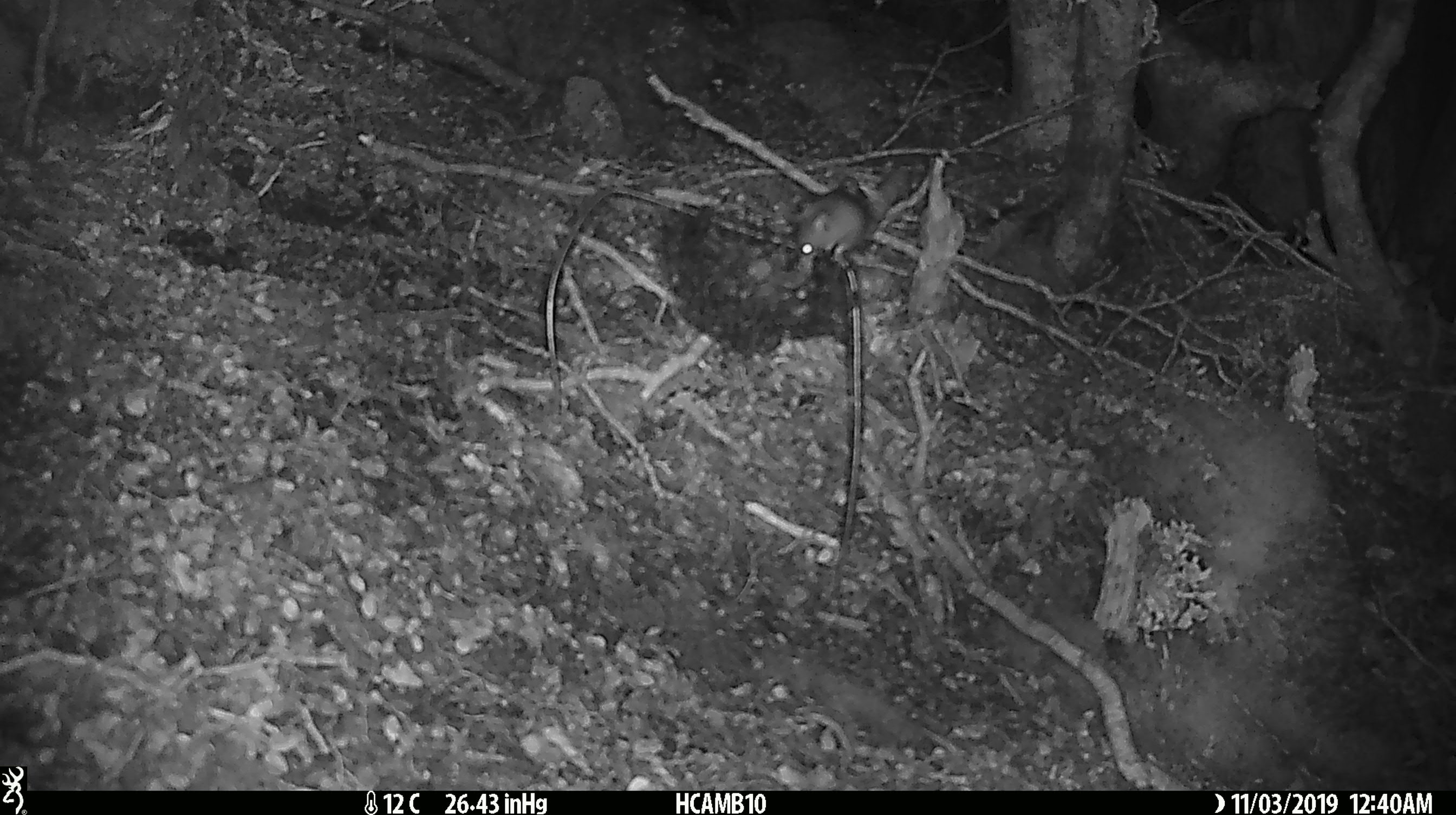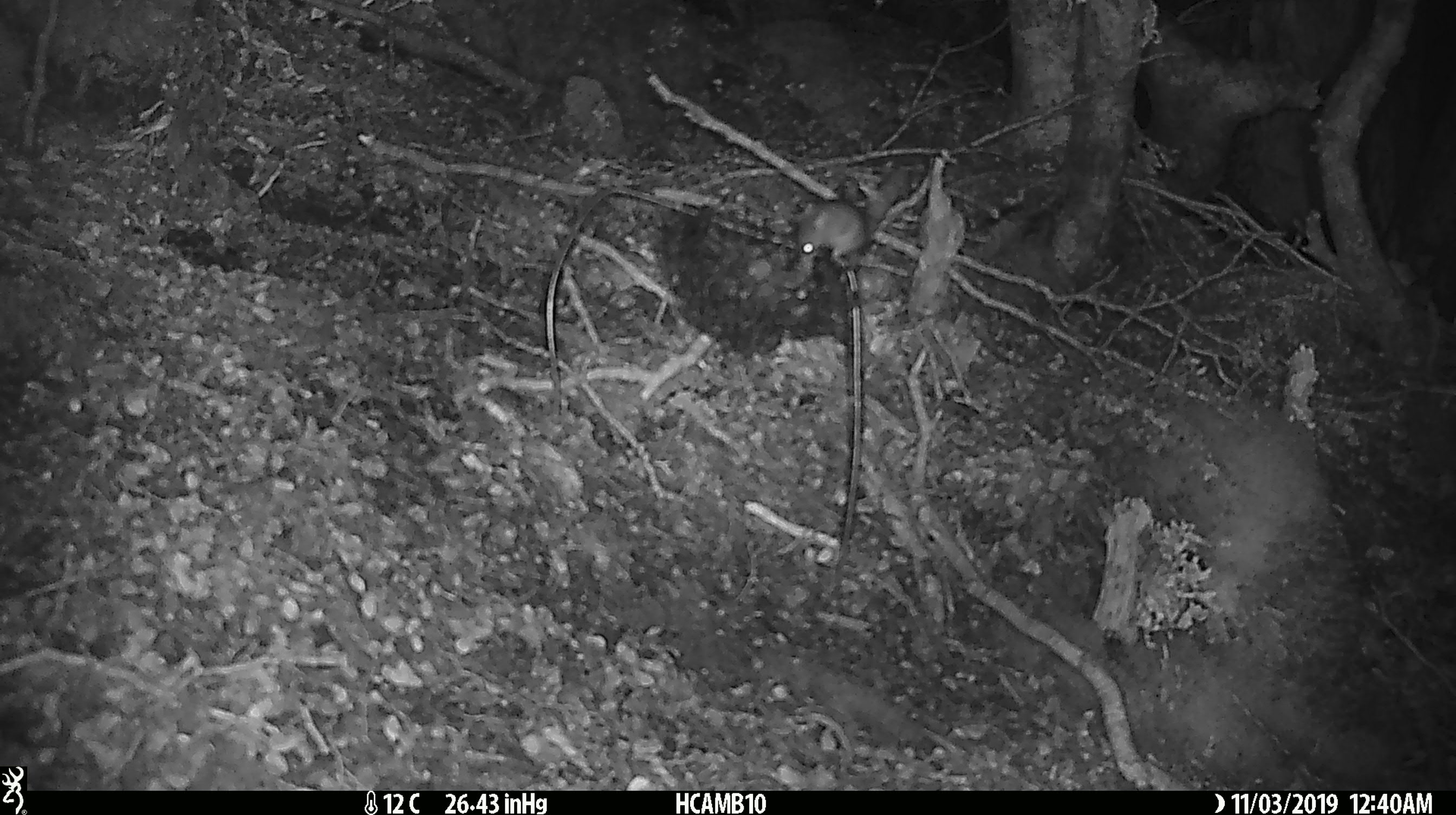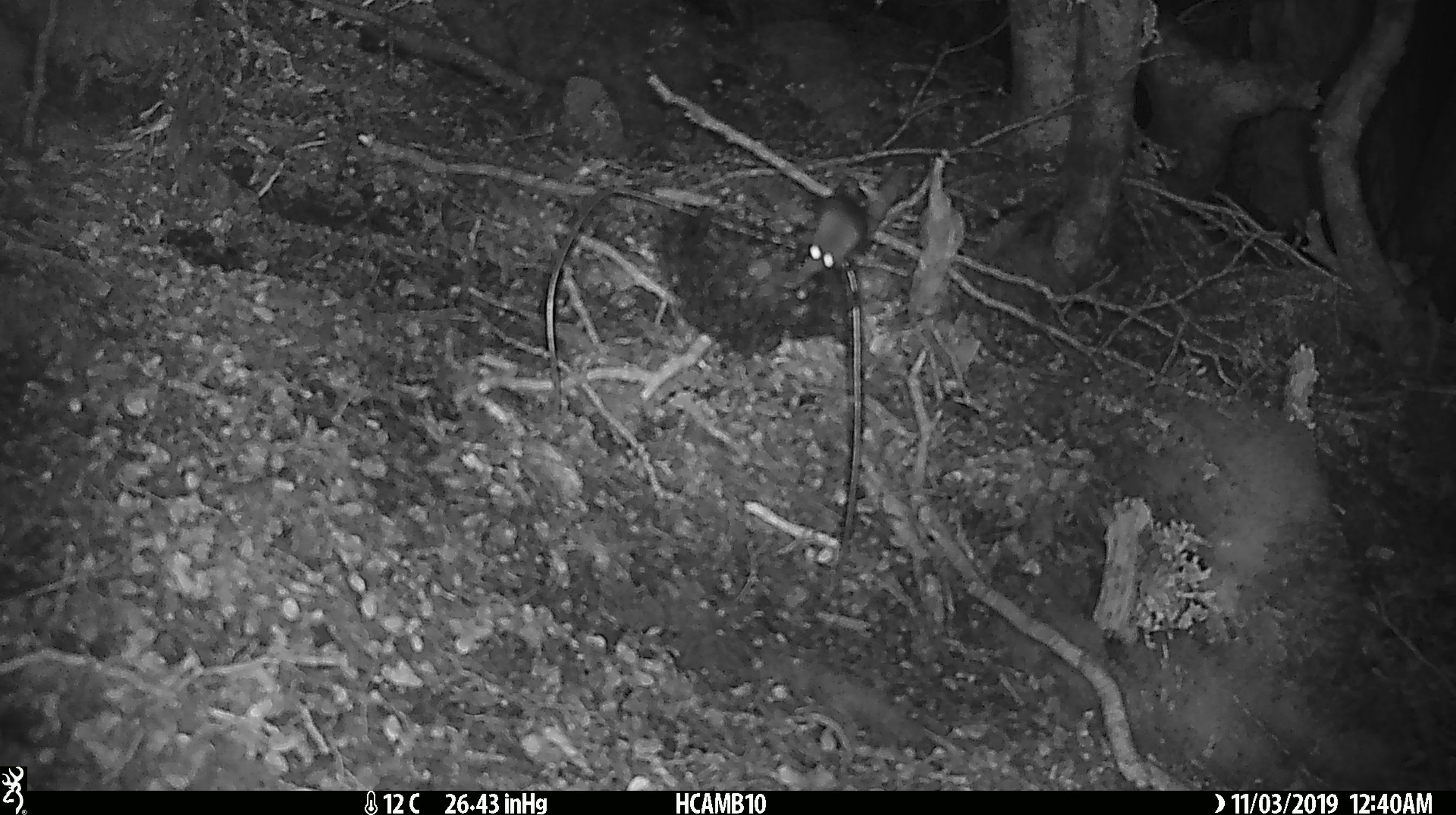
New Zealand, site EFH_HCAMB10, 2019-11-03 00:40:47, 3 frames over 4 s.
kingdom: Animalia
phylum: Chordata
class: Mammalia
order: Rodentia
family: Muridae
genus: Mus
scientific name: Mus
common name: mouse